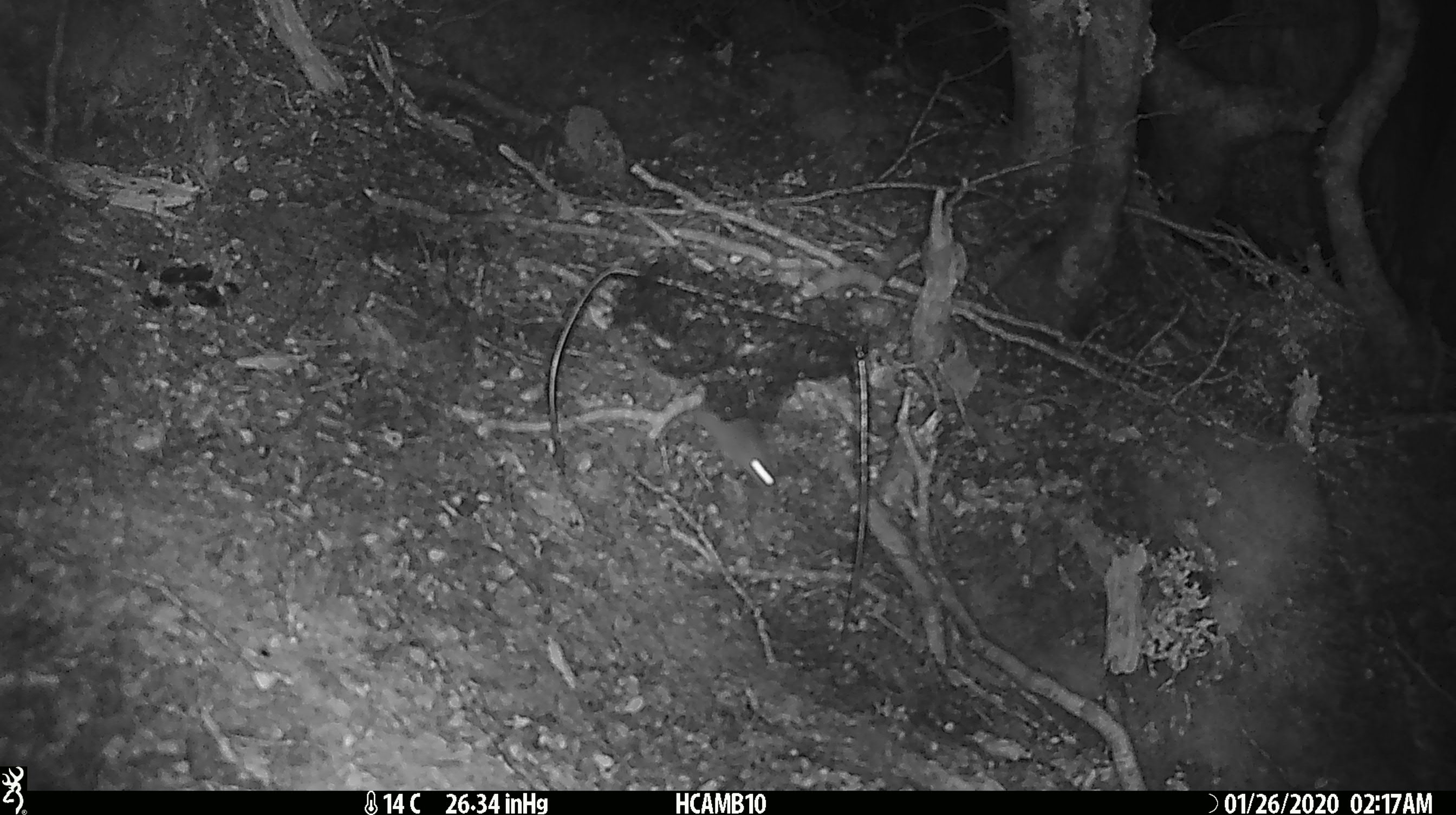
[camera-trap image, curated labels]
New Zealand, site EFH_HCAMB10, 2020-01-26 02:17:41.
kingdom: Animalia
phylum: Chordata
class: Mammalia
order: Rodentia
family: Muridae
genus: Mus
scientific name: Mus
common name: mouse